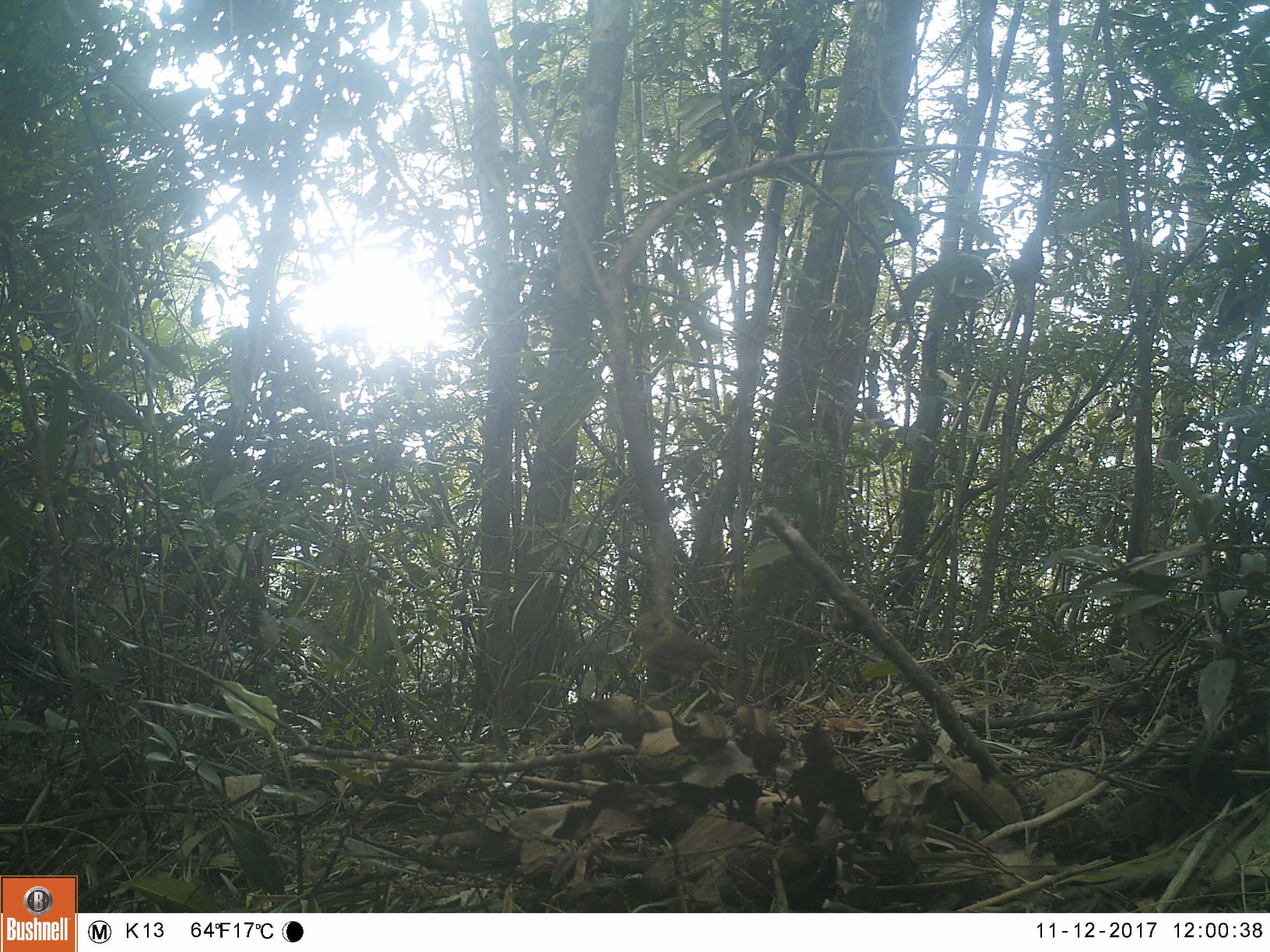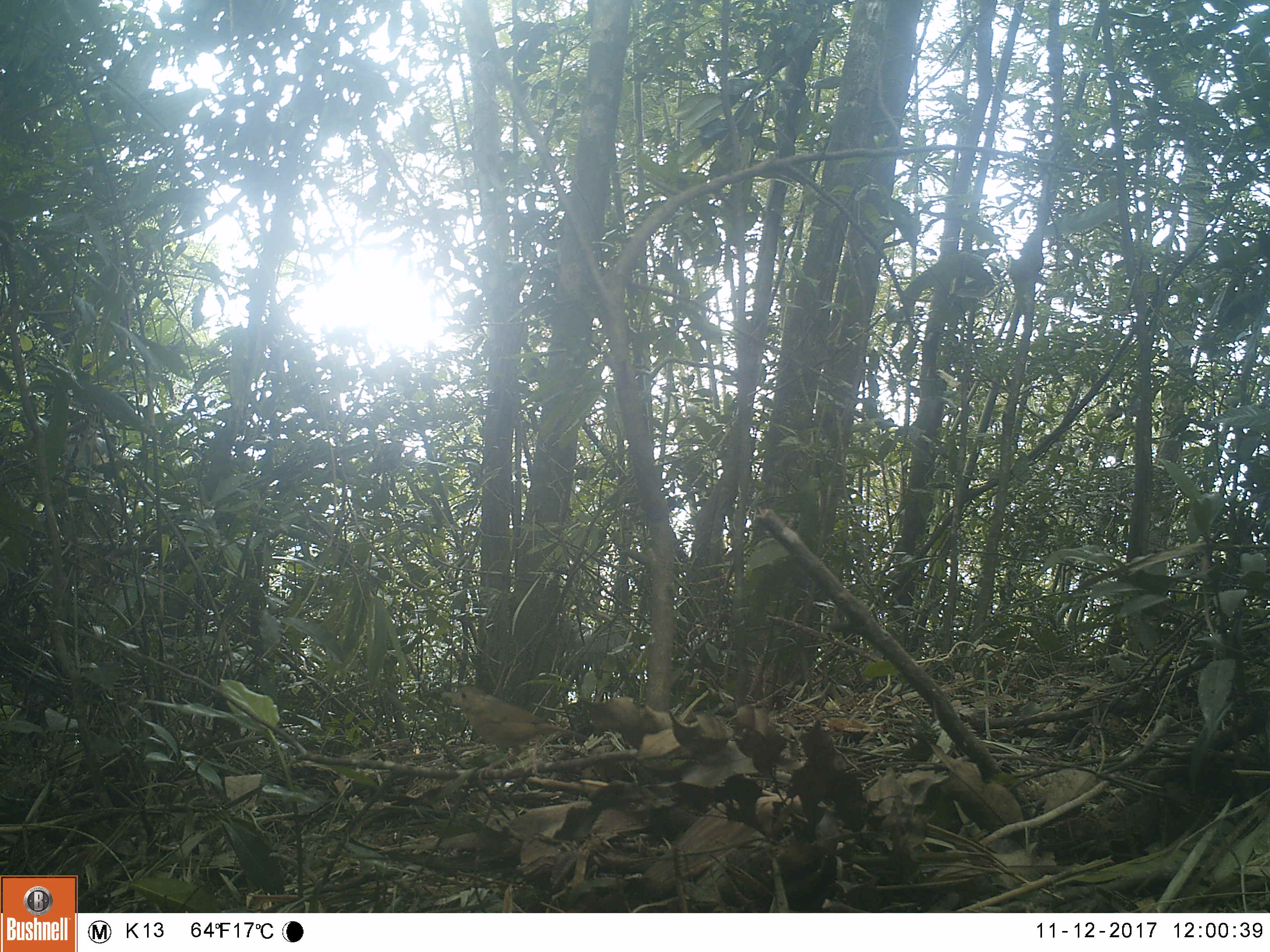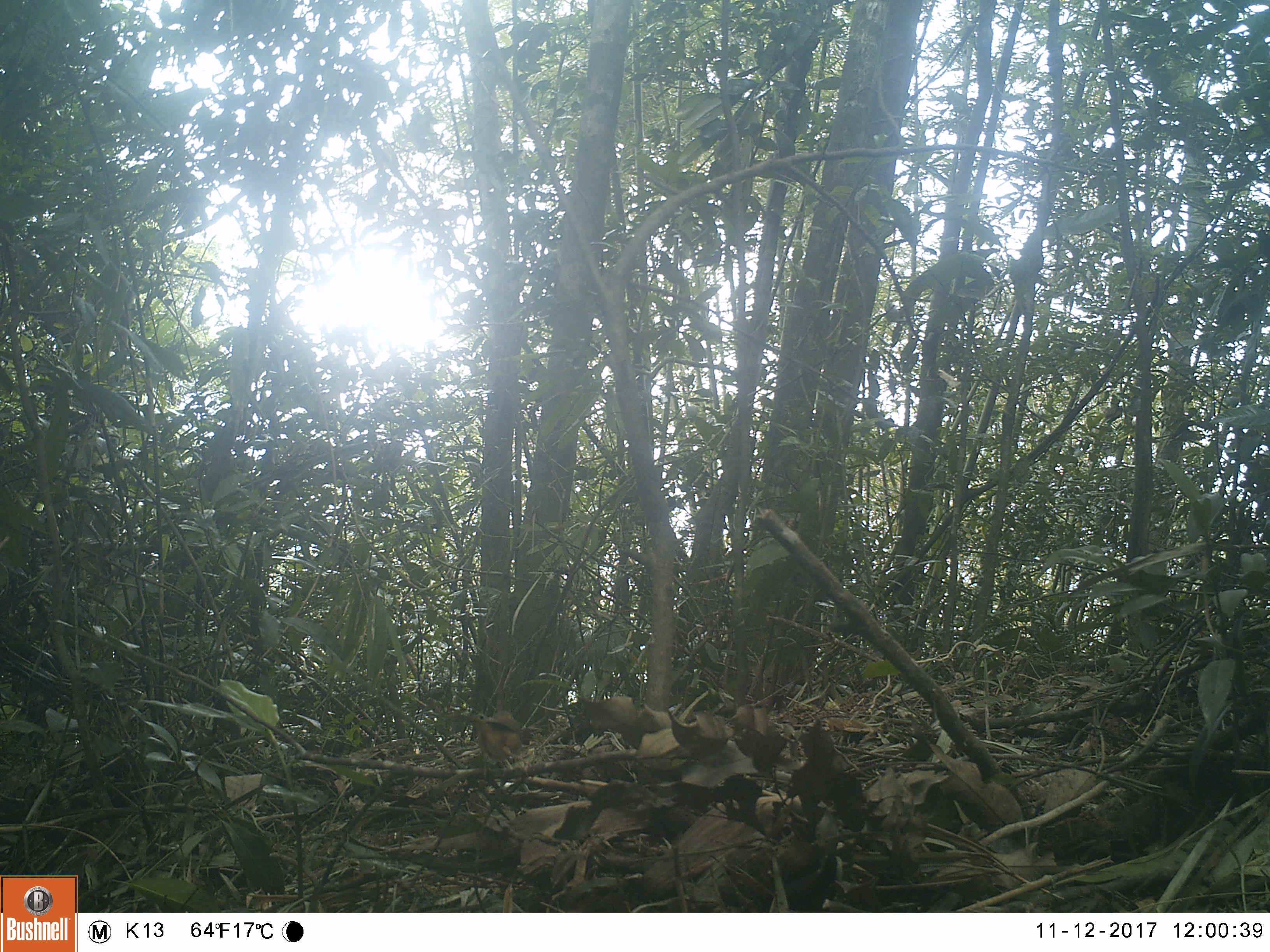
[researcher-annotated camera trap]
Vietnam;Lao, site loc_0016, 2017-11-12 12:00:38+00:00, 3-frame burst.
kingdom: Animalia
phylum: Chordata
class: Aves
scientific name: Aves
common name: bird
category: unidentified bird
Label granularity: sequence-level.